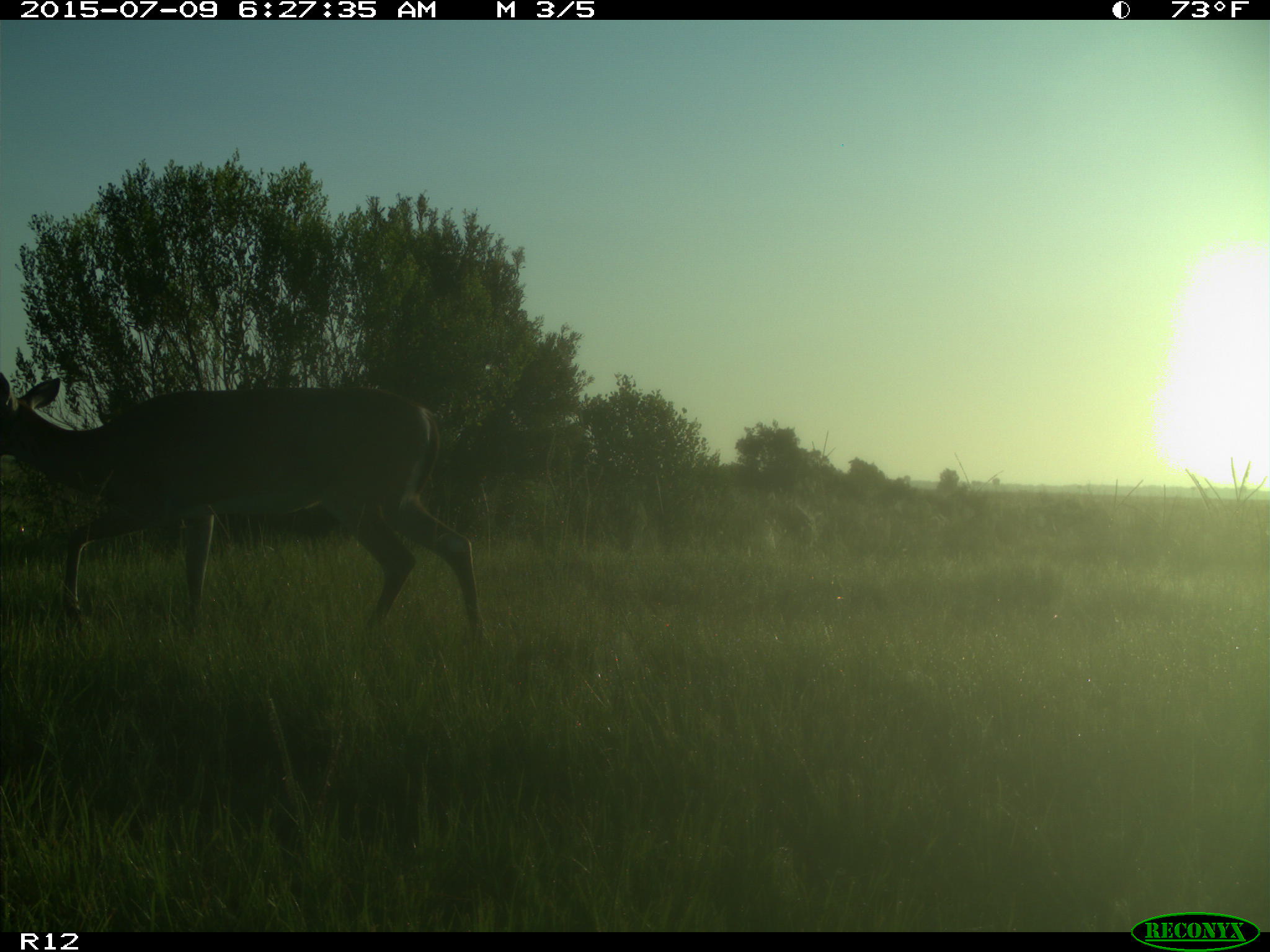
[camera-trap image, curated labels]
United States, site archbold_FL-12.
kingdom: Animalia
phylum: Chordata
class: Mammalia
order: Artiodactyla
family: Cervidae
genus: Odocoileus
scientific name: Odocoileus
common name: deer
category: unidentified deer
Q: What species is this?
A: Unidentified deer (deer) (Odocoileus).